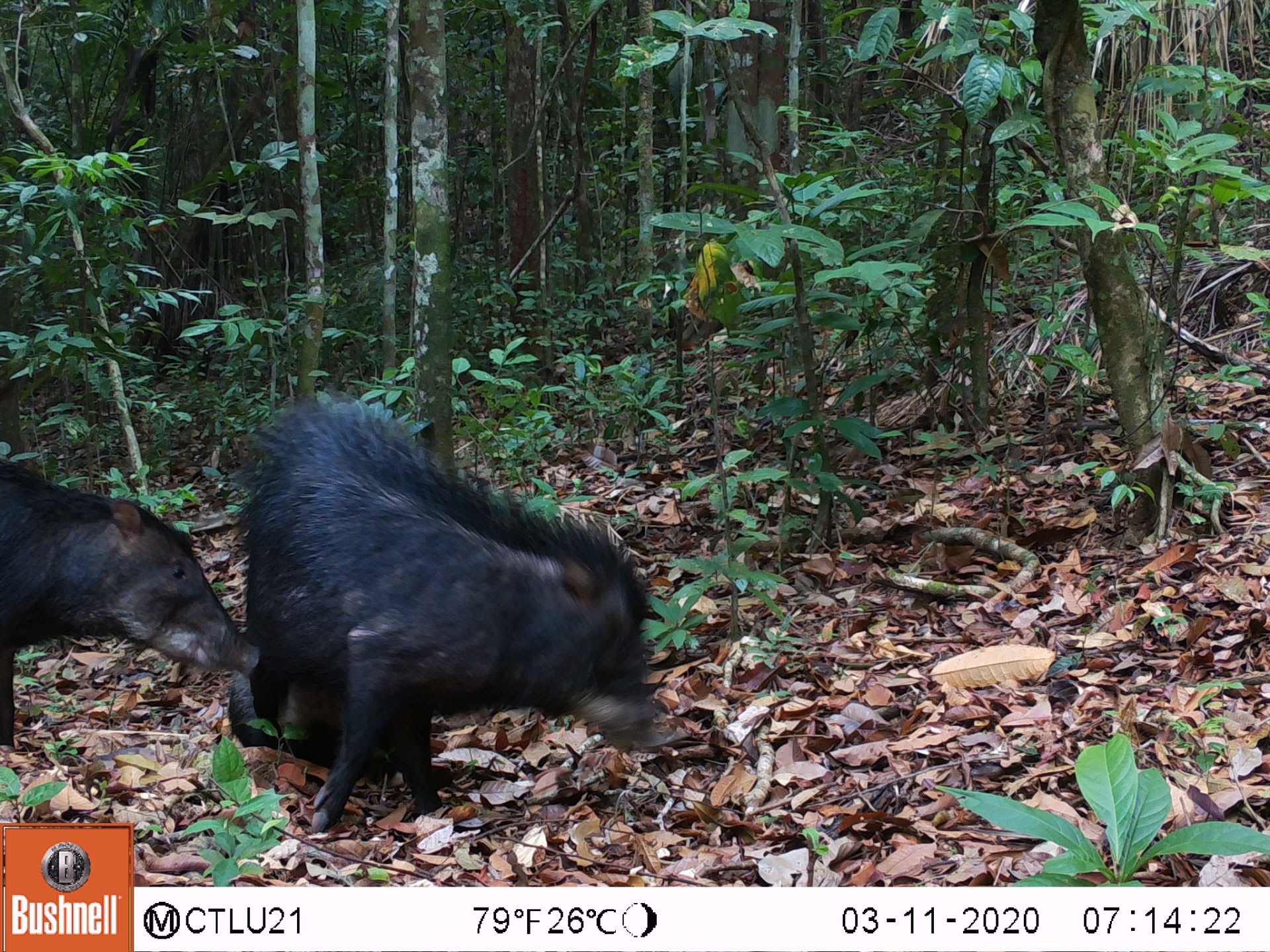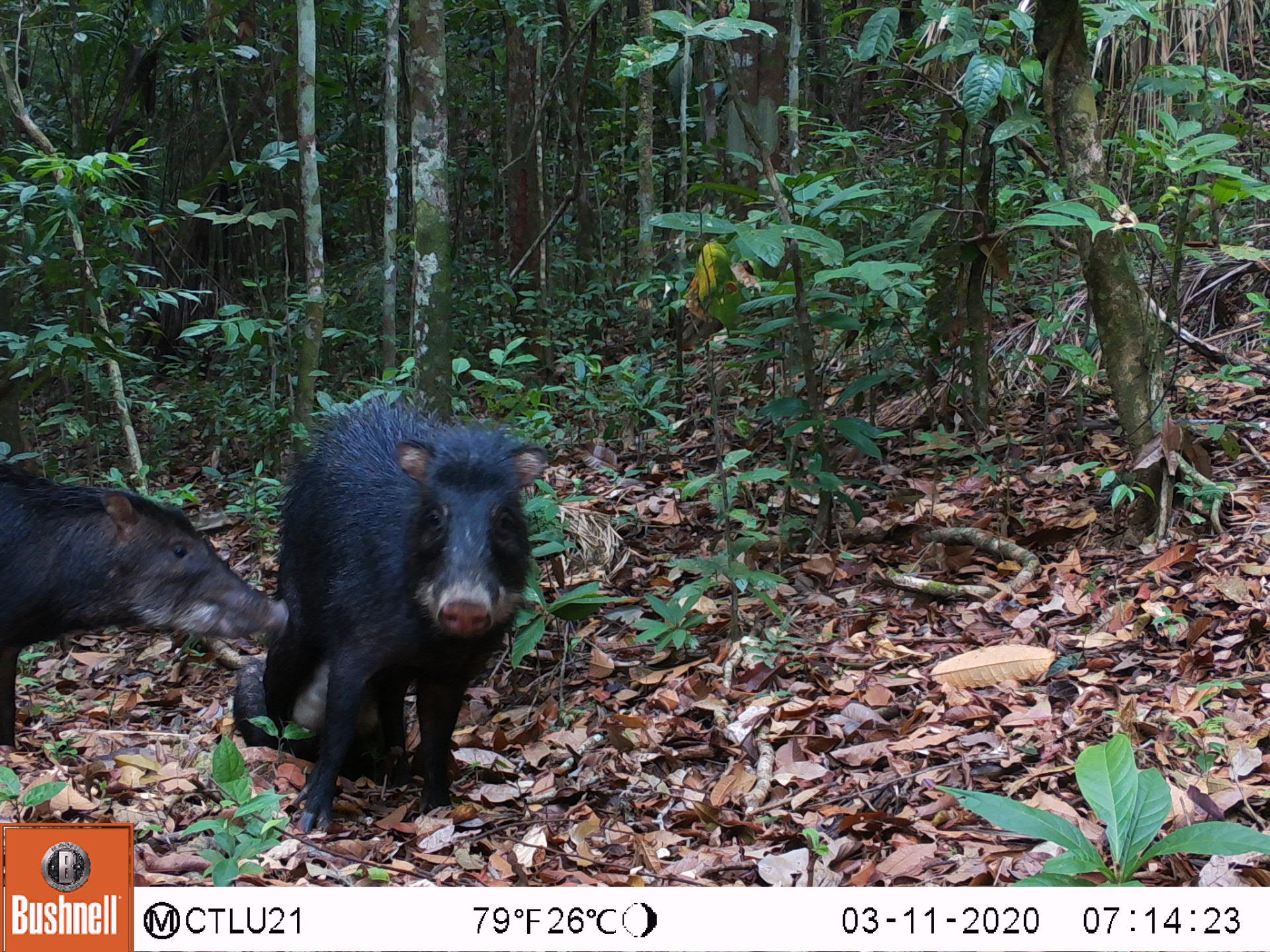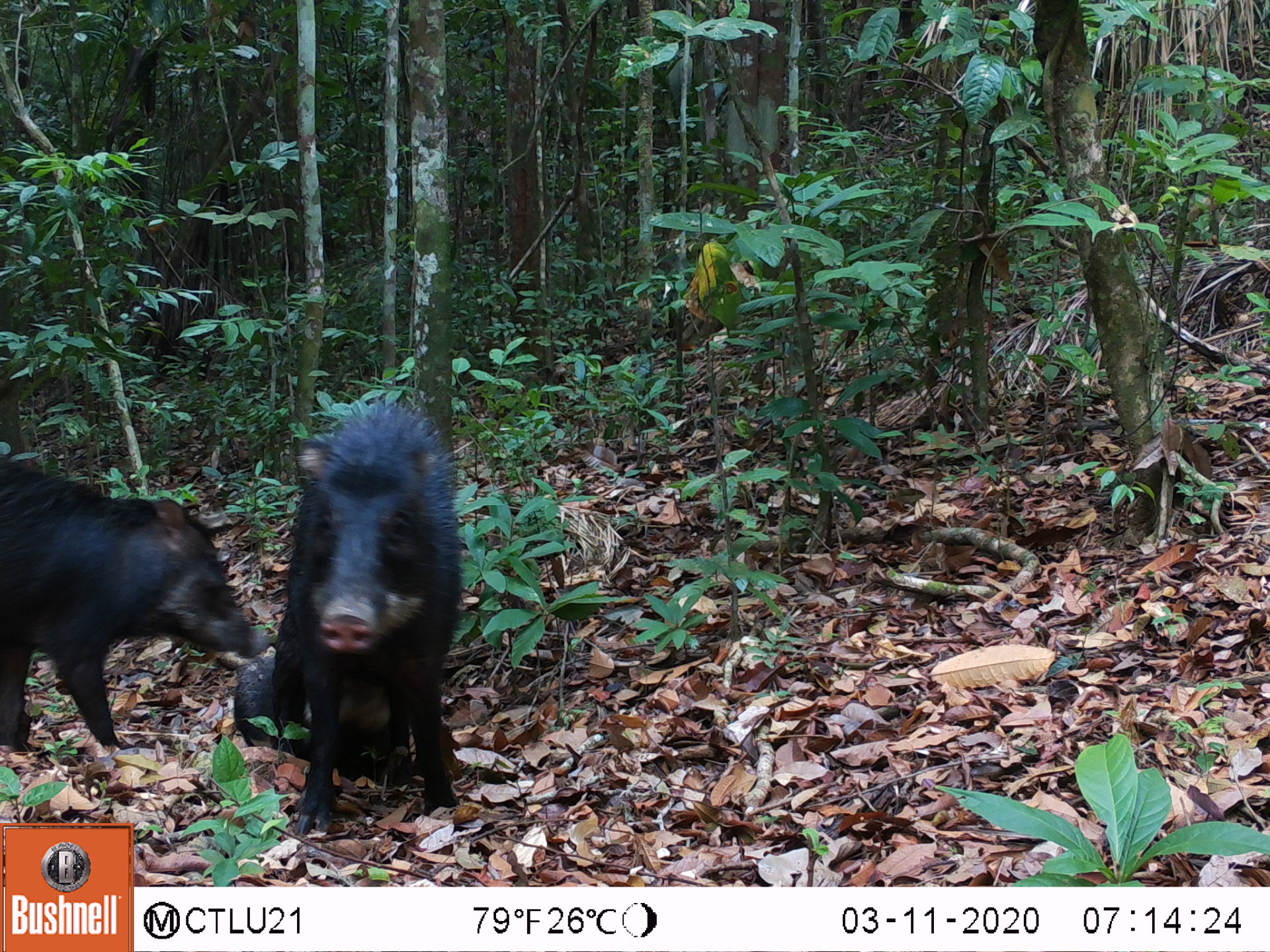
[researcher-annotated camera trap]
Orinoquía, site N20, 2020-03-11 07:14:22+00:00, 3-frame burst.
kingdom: Animalia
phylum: Chordata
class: Mammalia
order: Artiodactyla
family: Tayassuidae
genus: Tayassu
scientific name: Tayassu pecari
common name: white-lipped peccary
White-lipped peccary (Tayassu pecari).